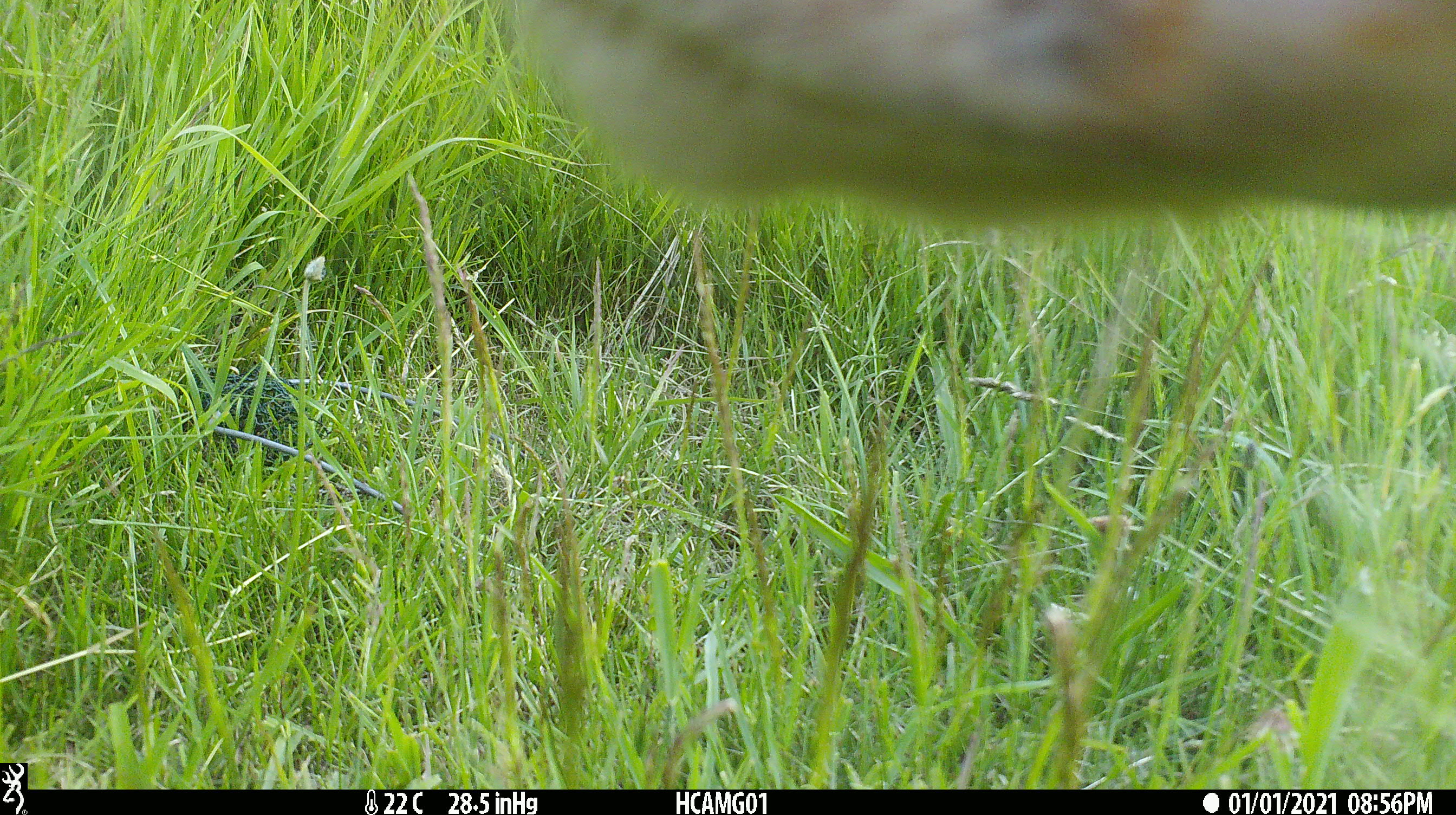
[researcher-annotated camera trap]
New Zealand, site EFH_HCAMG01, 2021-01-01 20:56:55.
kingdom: Animalia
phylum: Chordata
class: Mammalia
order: Artiodactyla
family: Bovidae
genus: Bos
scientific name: Bos taurus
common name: domestic cow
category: cow